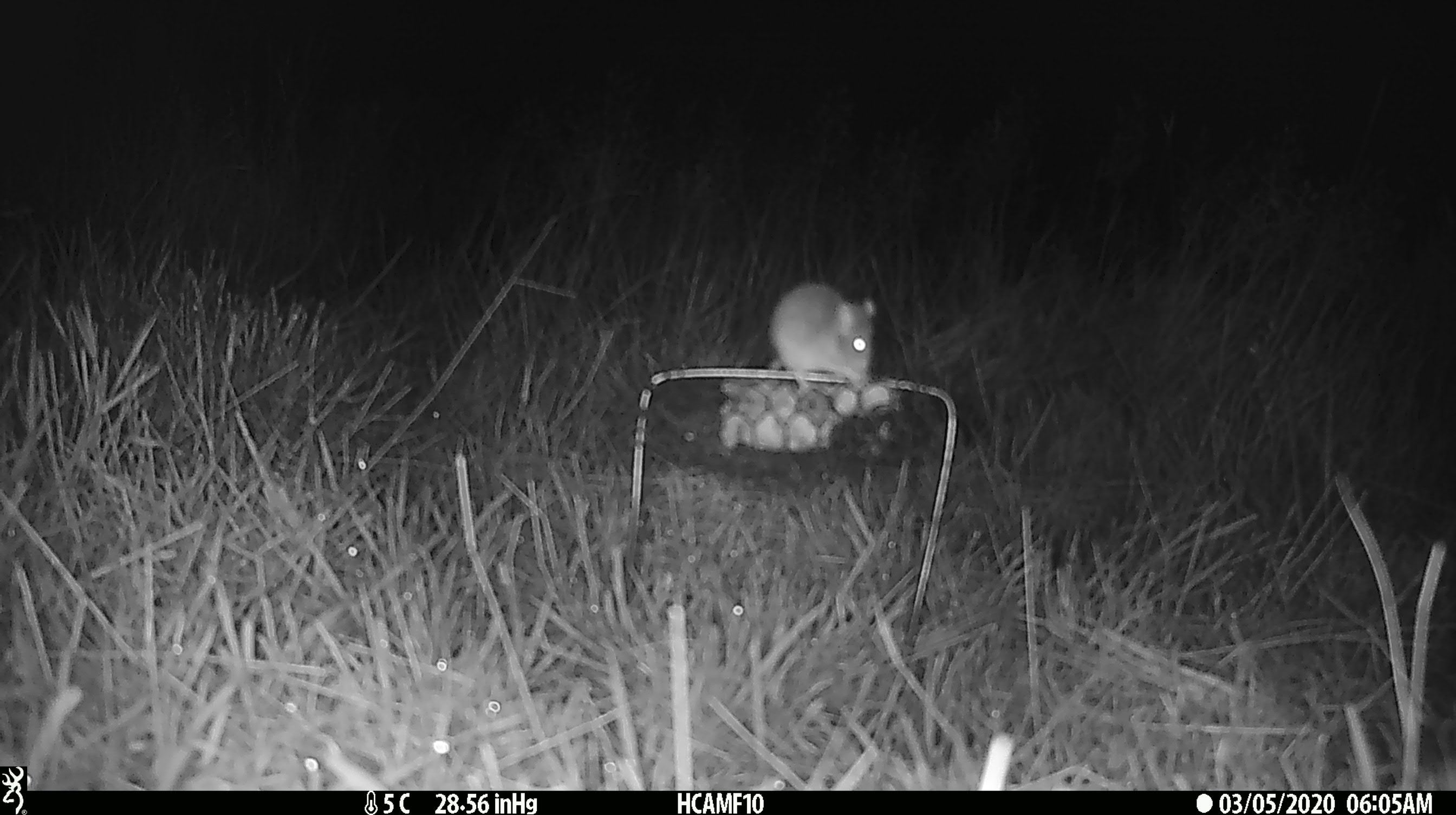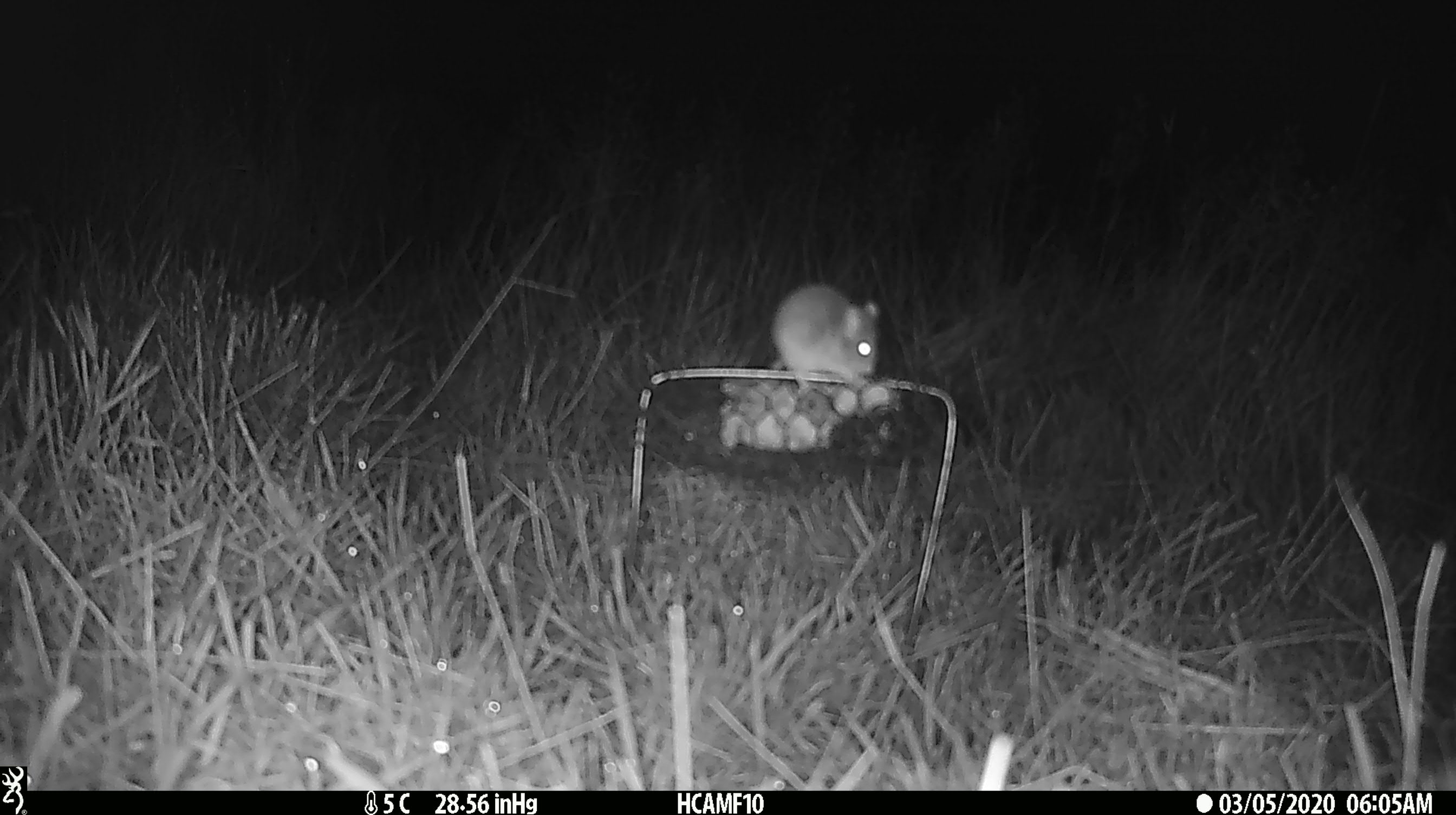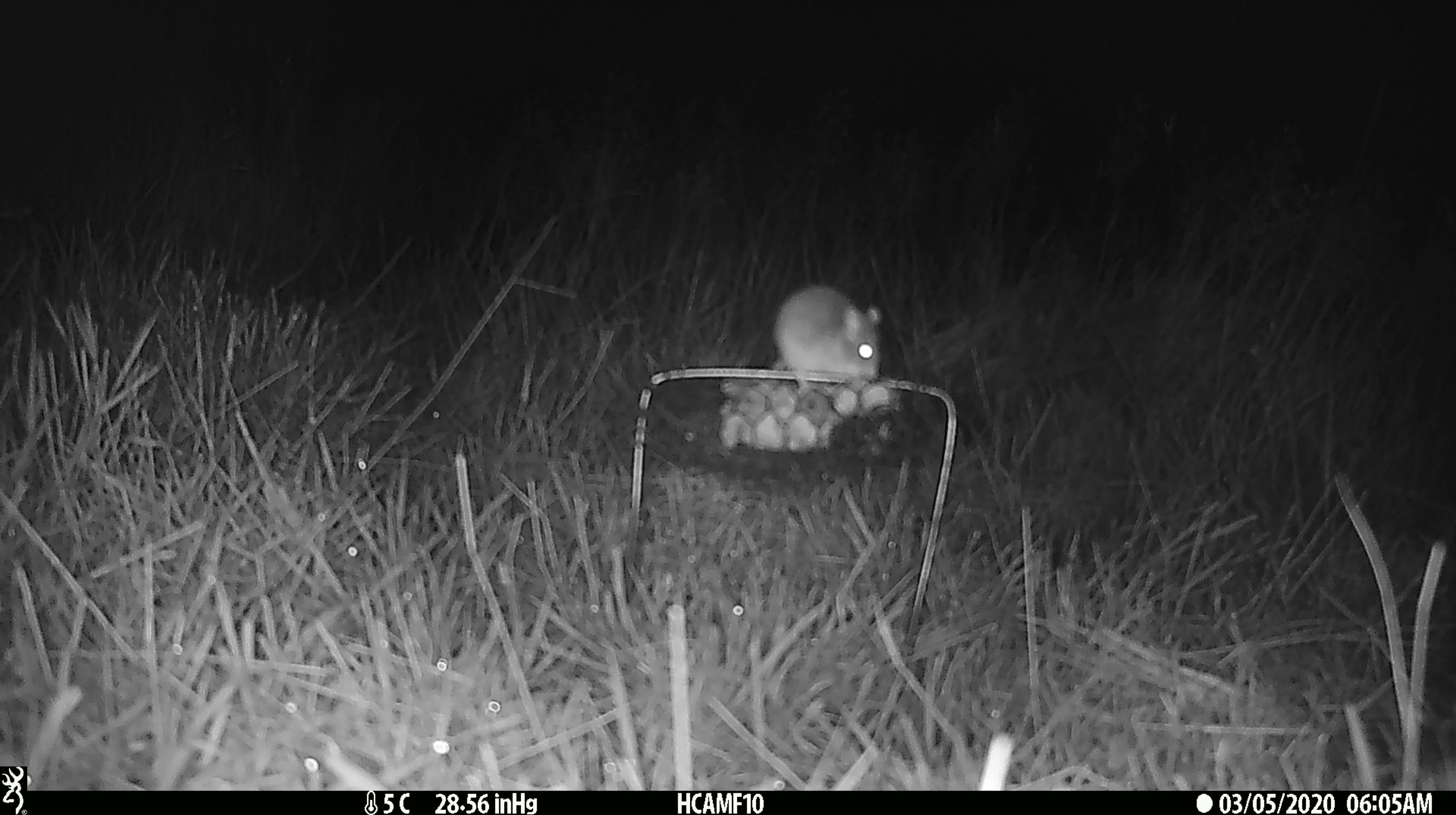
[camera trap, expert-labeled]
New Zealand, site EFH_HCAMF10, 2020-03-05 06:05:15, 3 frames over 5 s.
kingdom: Animalia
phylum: Chordata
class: Mammalia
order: Rodentia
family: Muridae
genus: Mus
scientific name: Mus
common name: mouse